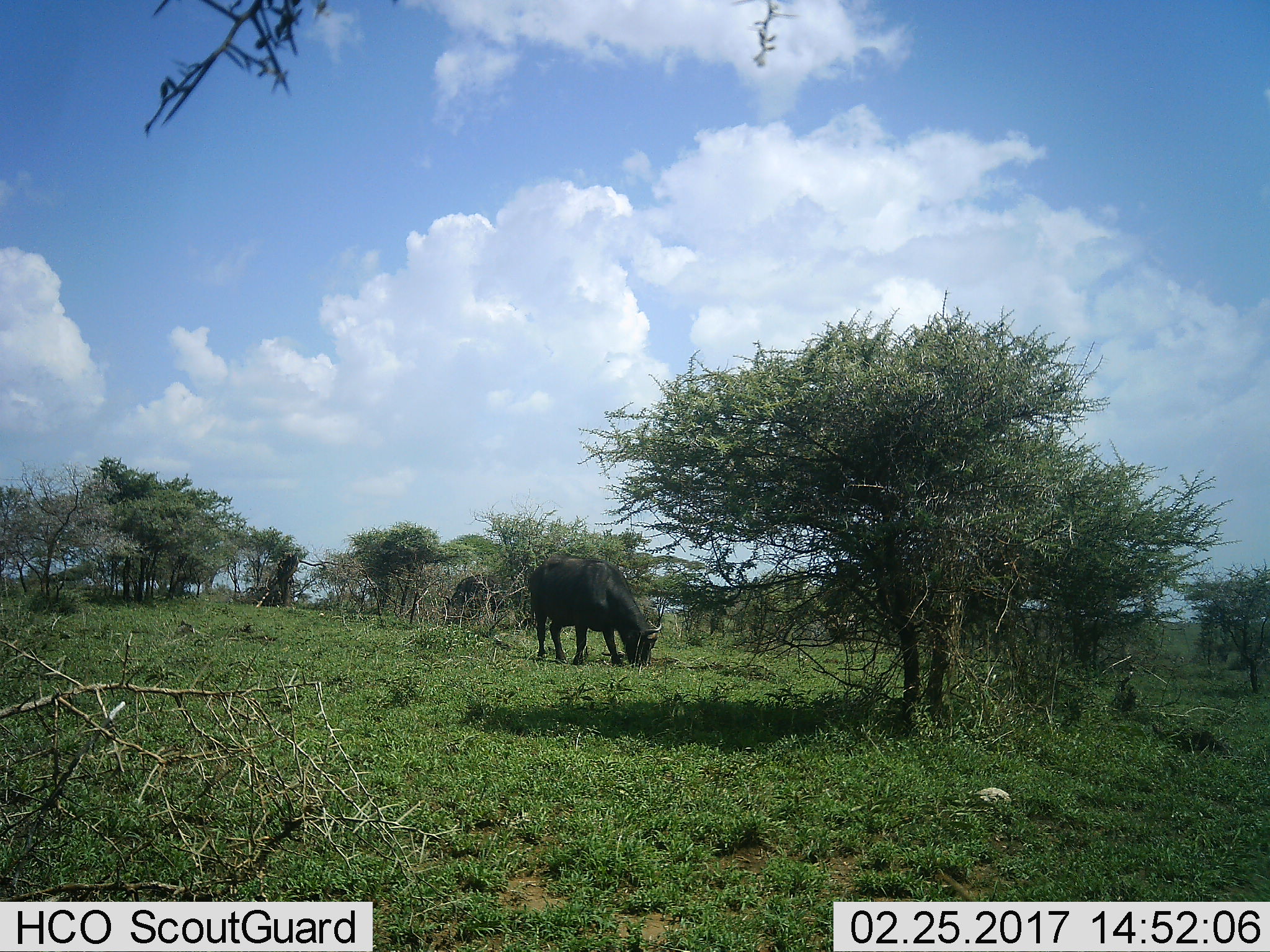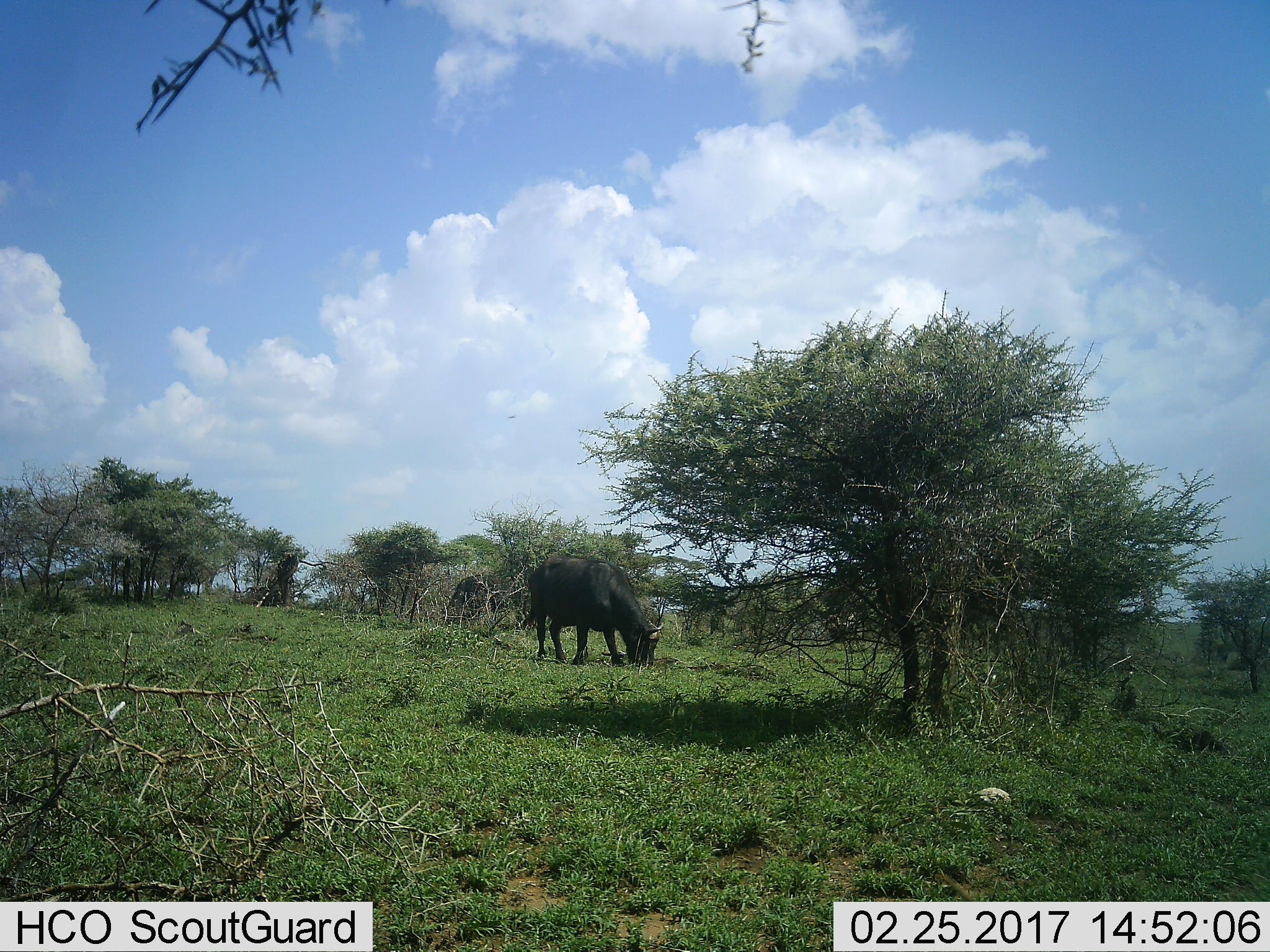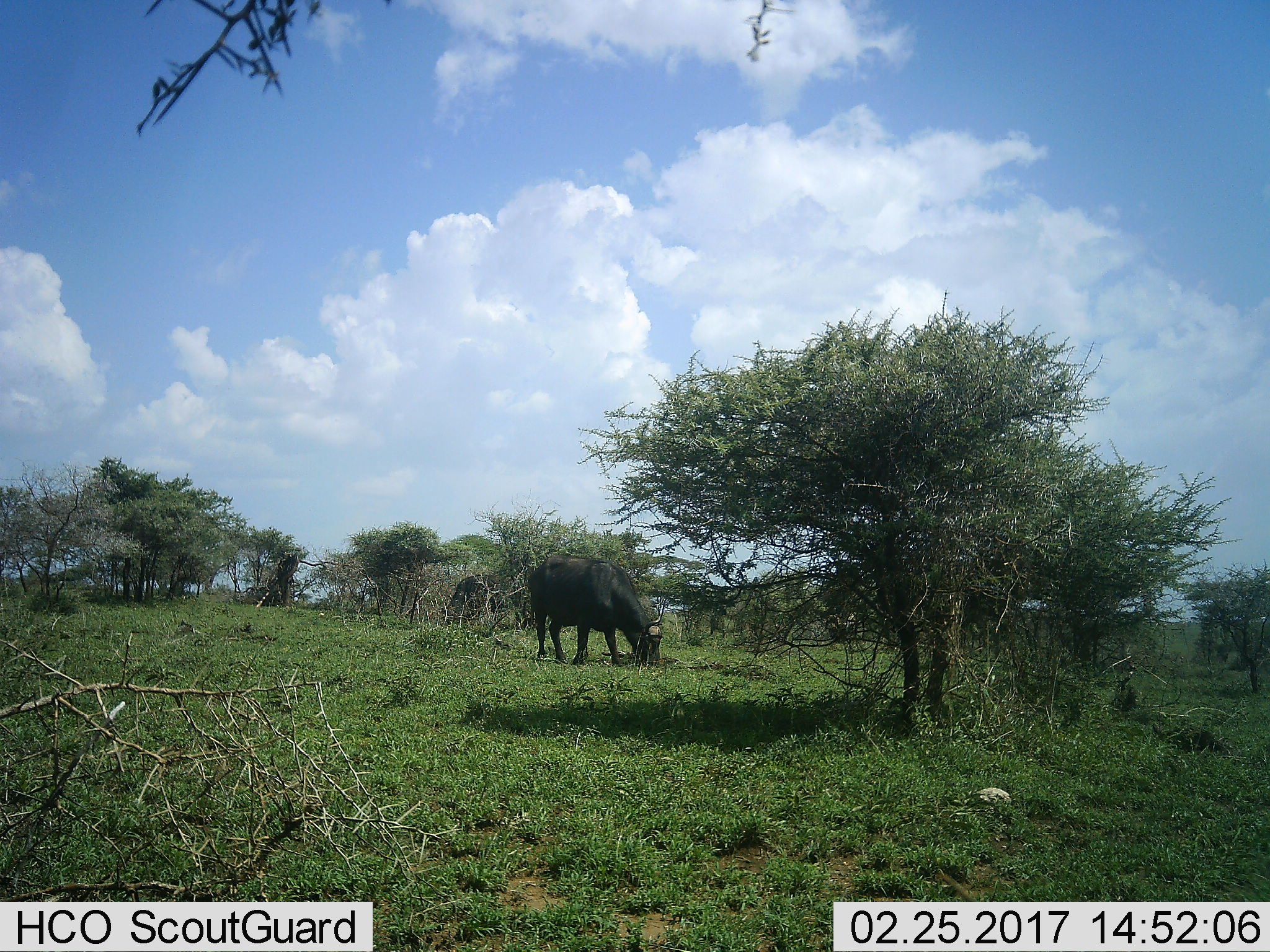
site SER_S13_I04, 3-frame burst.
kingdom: Animalia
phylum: Chordata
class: Mammalia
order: Artiodactyla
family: Bovidae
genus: Syncerus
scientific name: Syncerus caffer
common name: african buffalo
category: buffalo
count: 1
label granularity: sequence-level